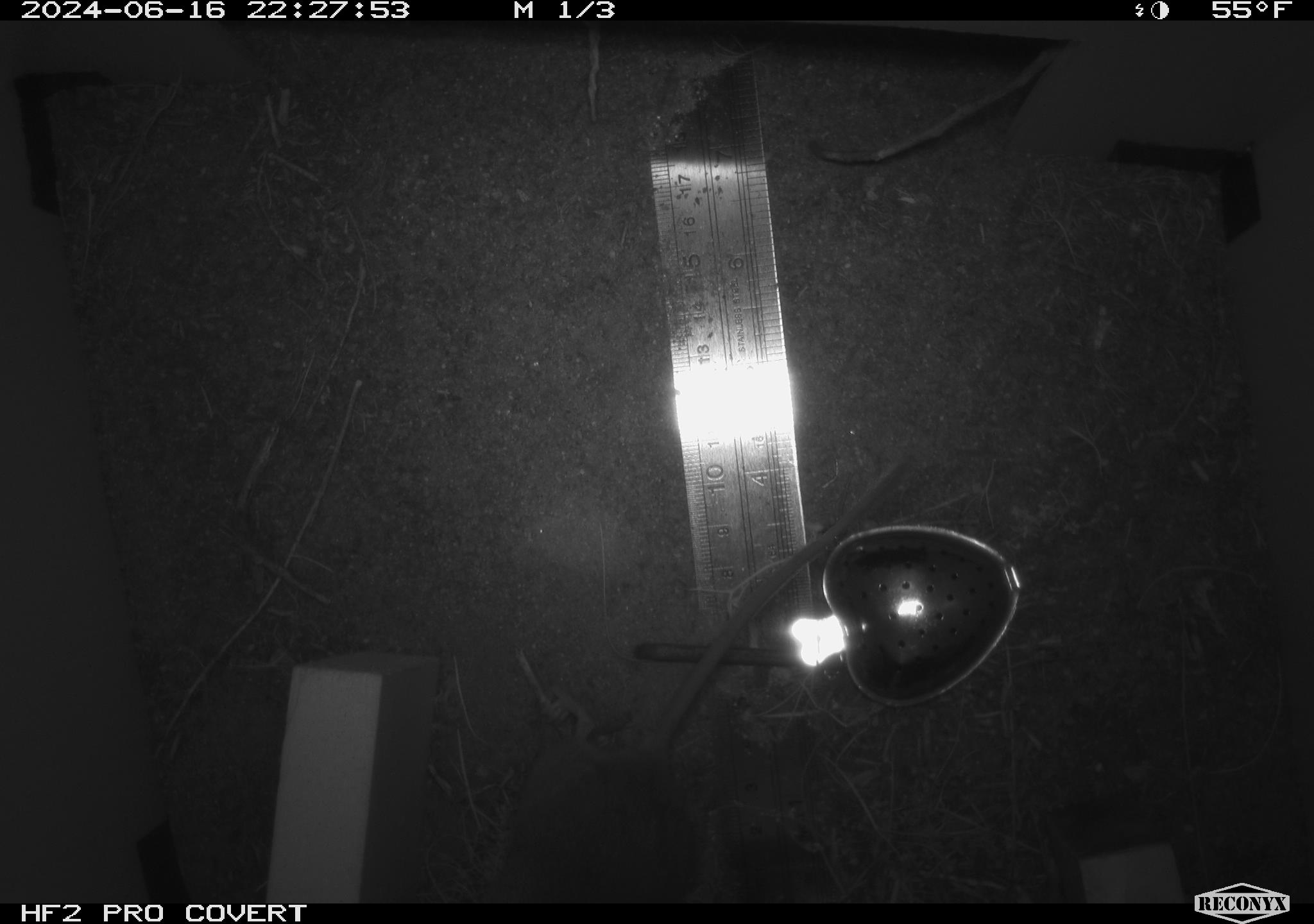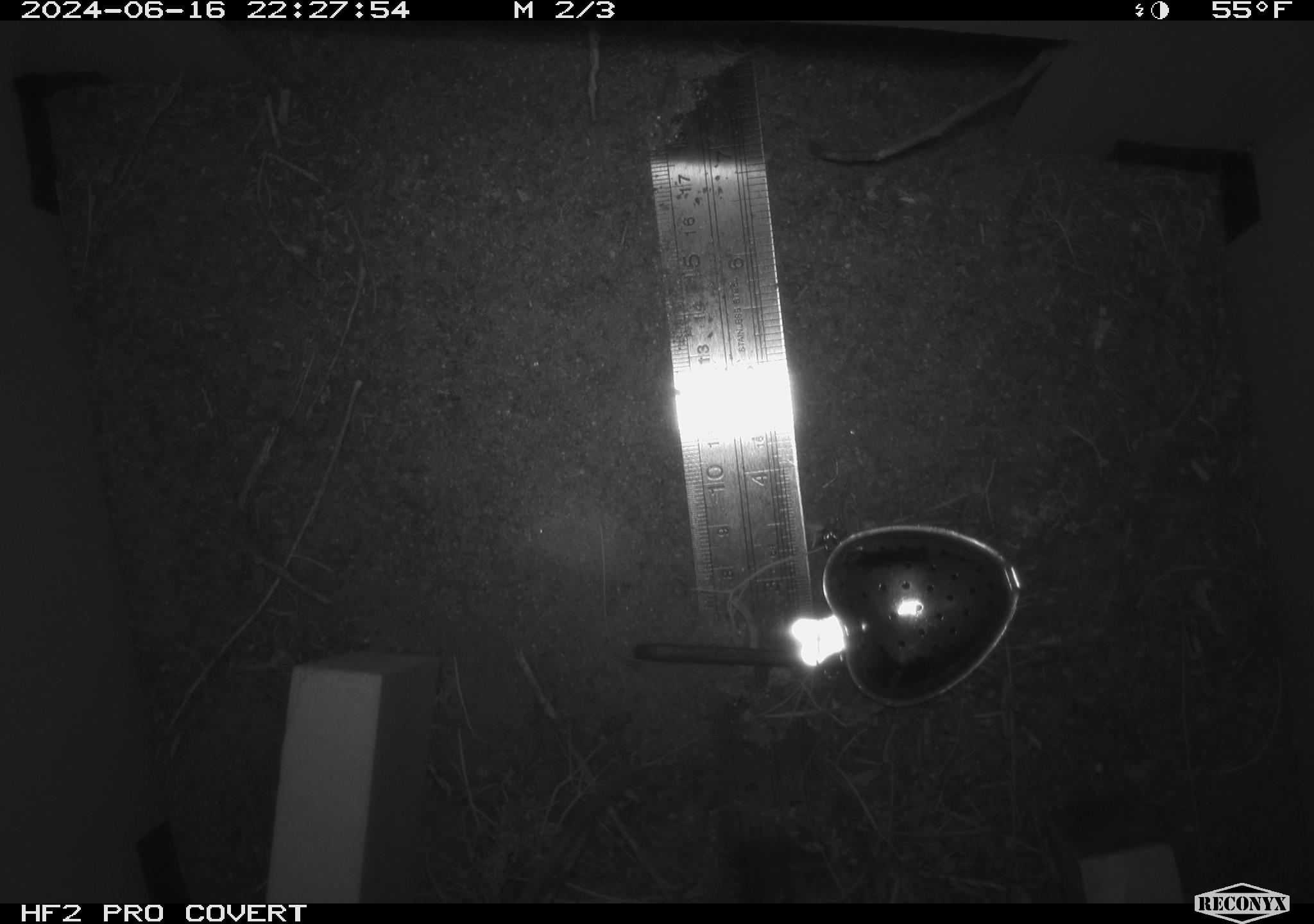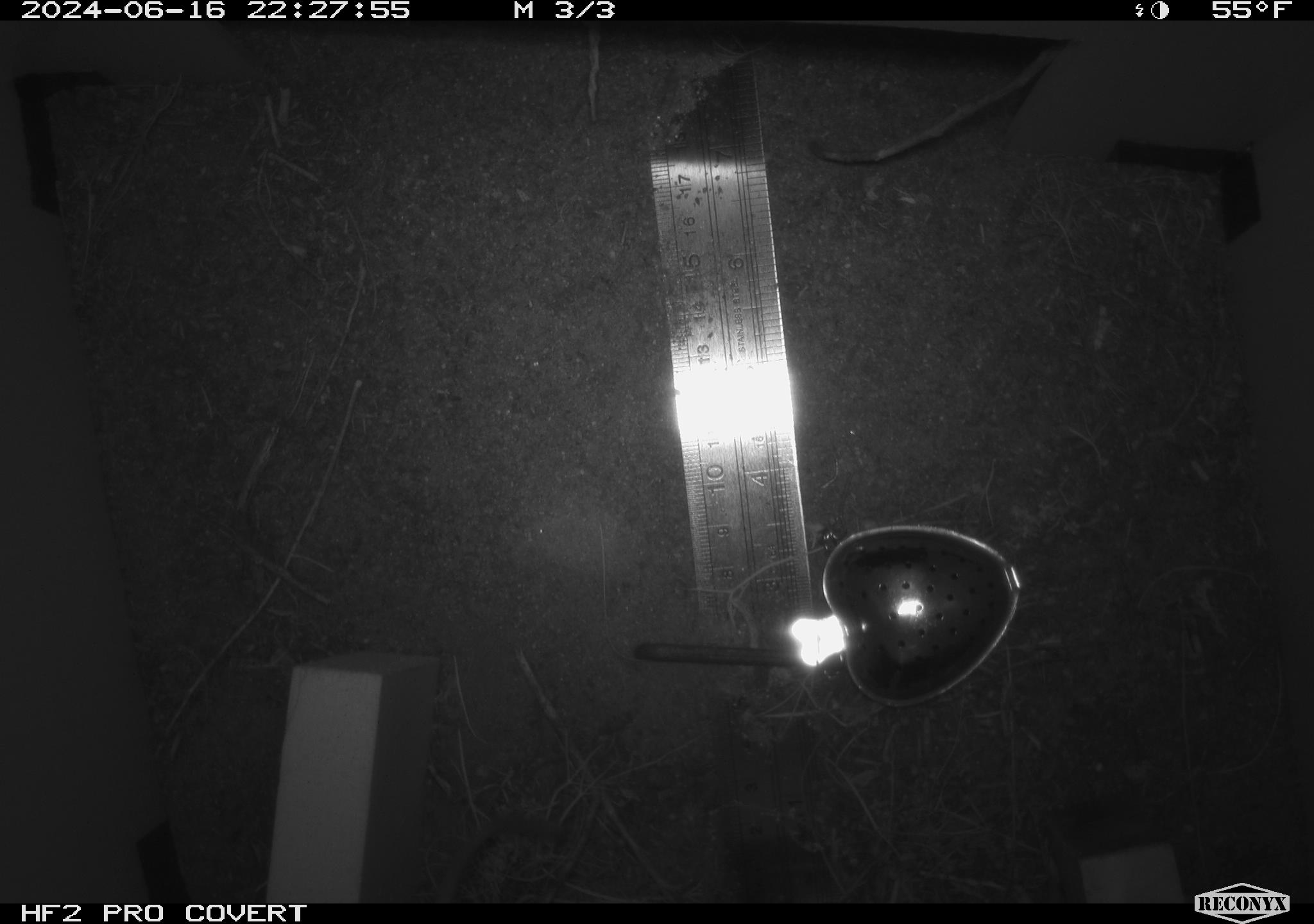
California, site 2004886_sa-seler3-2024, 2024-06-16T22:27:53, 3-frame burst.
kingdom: Animalia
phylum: Chordata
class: Mammalia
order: Rodentia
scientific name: Rodentia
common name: woodrat or rat or mouse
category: woodrat or rat or mouse species